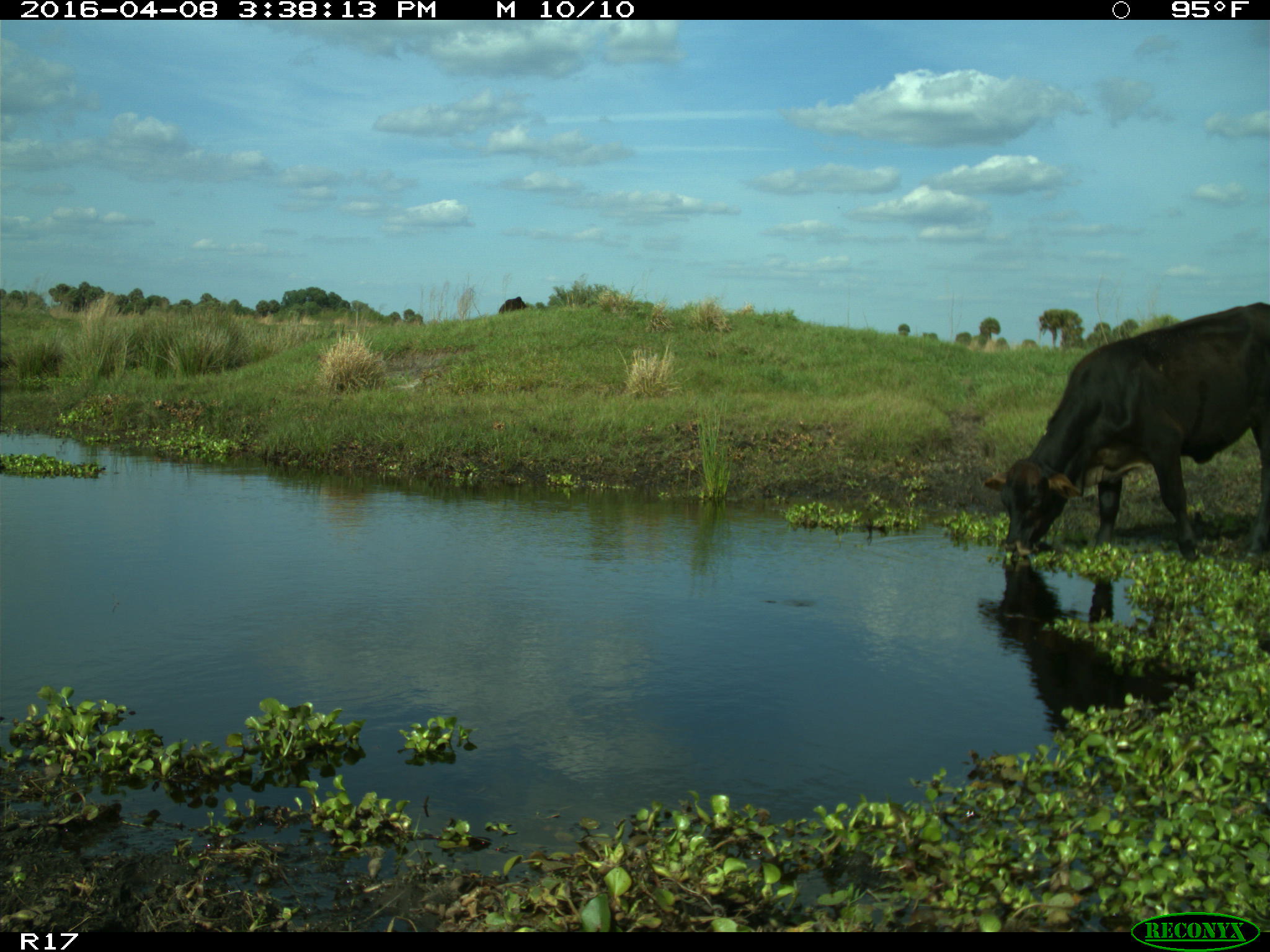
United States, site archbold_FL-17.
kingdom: Animalia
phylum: Chordata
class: Mammalia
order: Artiodactyla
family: Bovidae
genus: Bos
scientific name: Bos taurus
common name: domestic cow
Bos taurus (domestic cow).